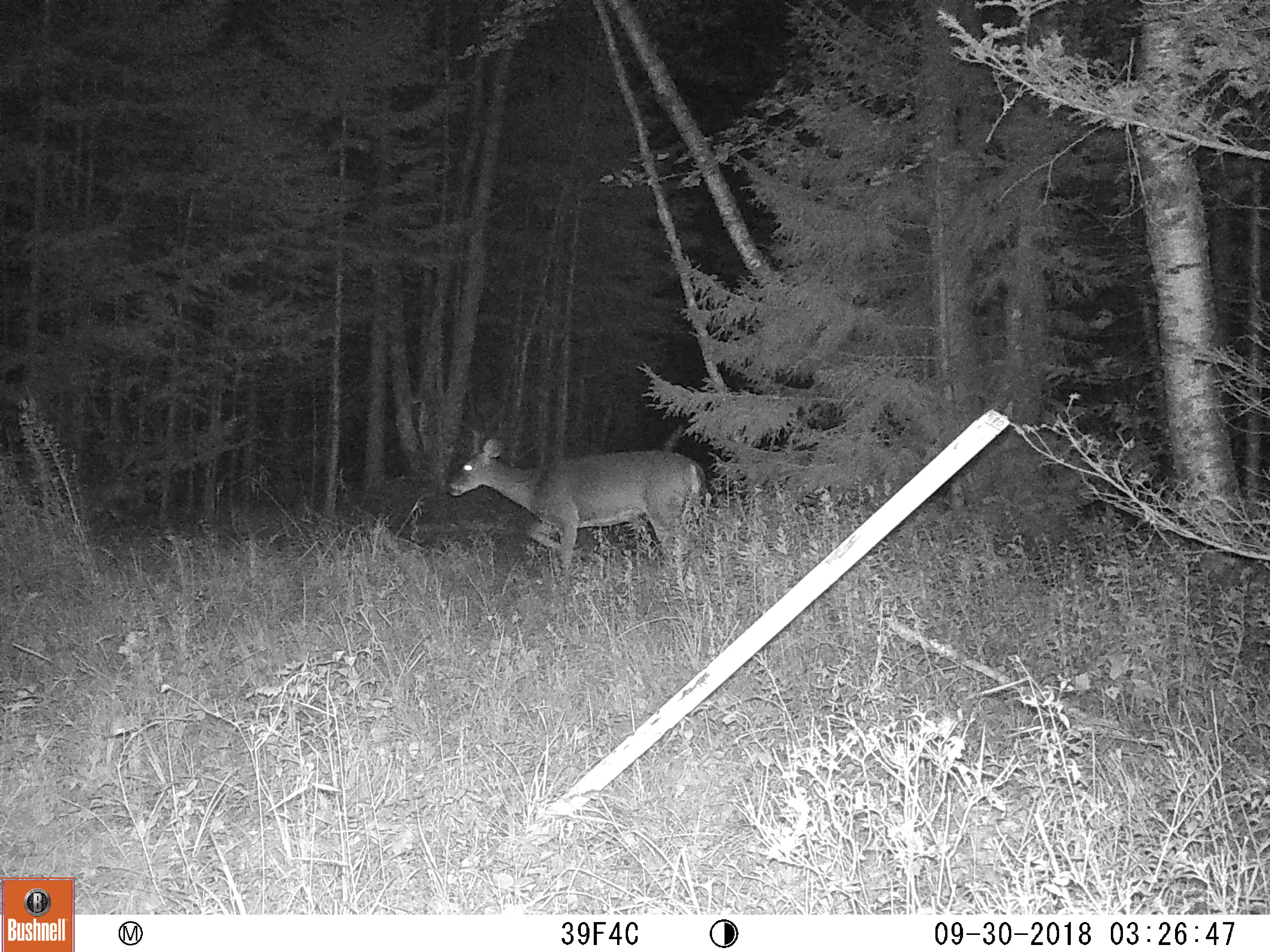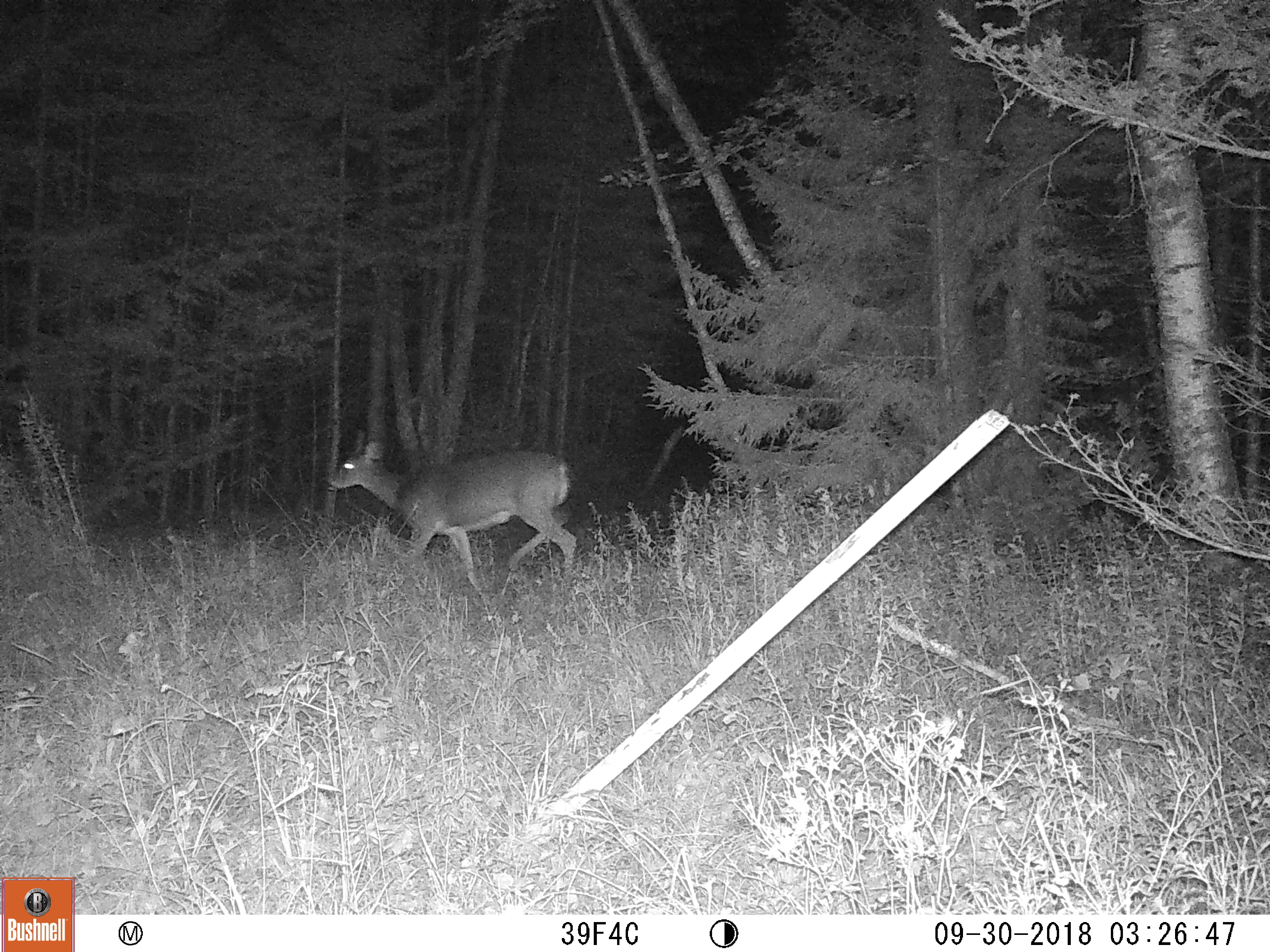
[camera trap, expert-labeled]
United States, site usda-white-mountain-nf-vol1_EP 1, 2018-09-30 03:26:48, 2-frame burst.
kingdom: Animalia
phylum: Chordata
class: Mammalia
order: Artiodactyla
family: Cervidae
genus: Odocoileus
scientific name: Odocoileus virginianus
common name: white-tailed deer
White-tailed deer (Odocoileus virginianus).